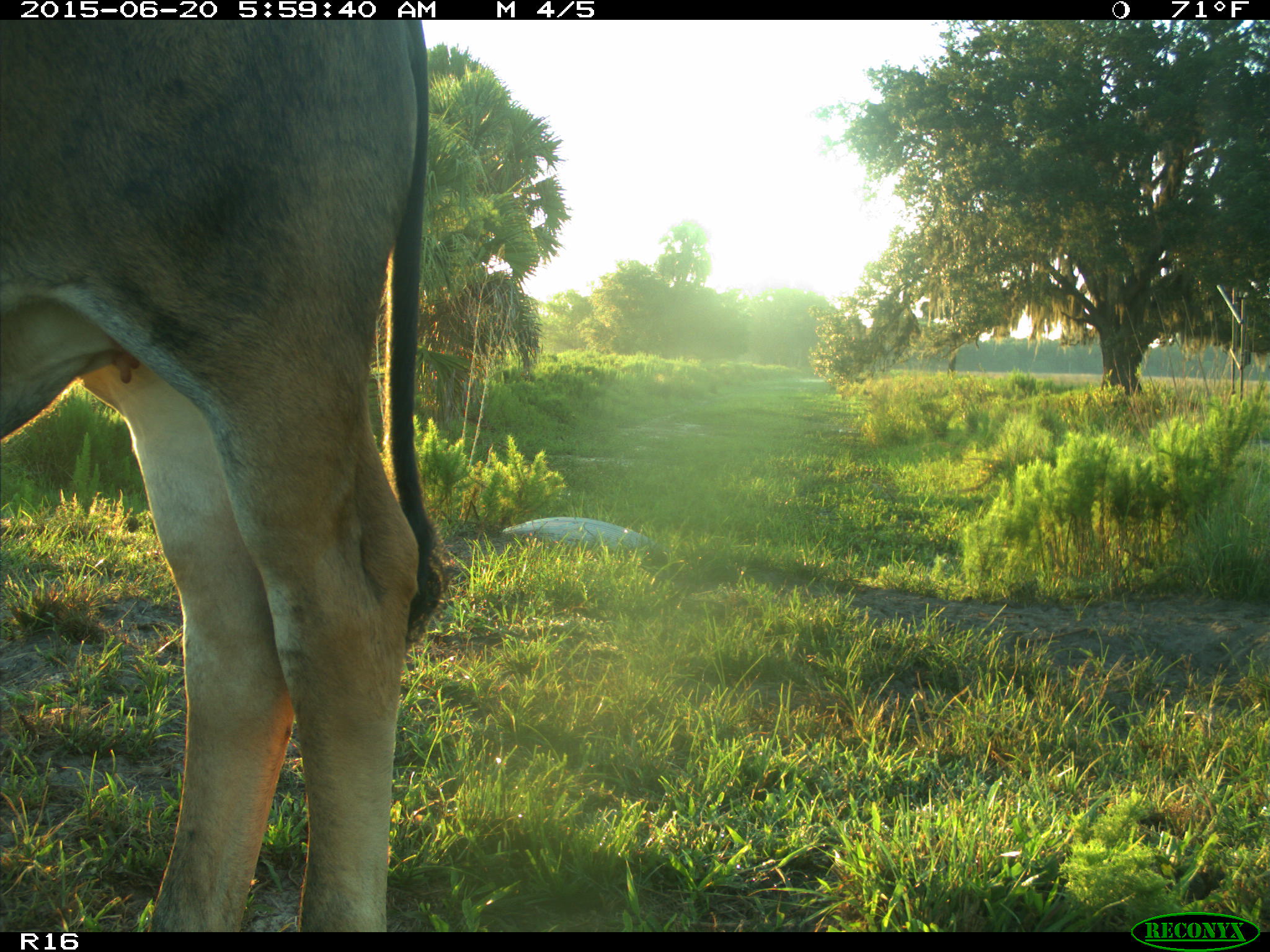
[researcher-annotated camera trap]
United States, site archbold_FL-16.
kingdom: Animalia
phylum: Chordata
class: Mammalia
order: Artiodactyla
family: Bovidae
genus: Bos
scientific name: Bos taurus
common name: domestic cow